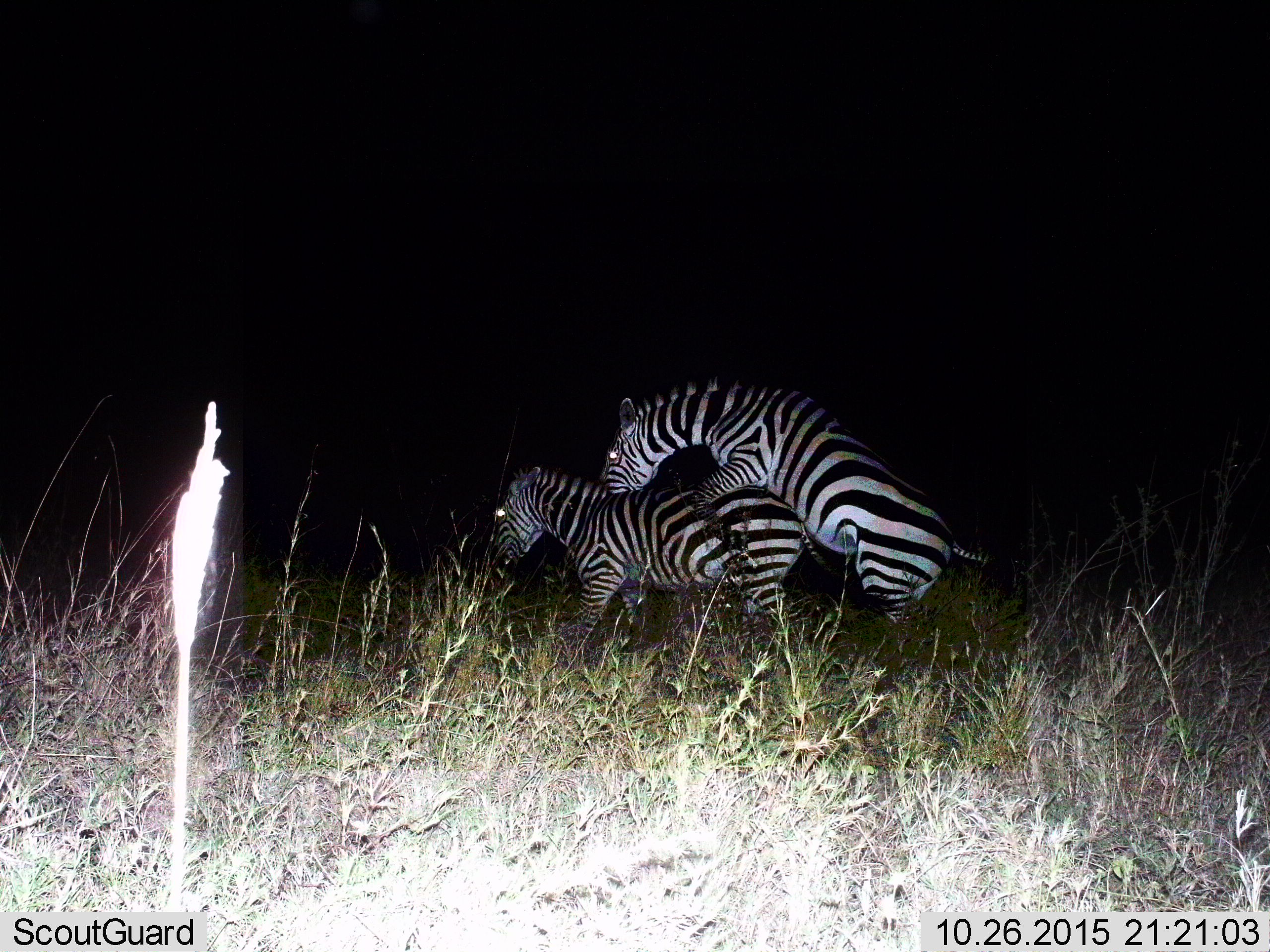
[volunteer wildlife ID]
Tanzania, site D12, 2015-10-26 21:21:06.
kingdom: Animalia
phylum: Chordata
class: Mammalia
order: Perissodactyla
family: Equidae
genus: Equus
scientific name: Equus quagga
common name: plains zebra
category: zebra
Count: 2.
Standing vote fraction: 20%.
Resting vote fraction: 0%.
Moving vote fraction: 0%.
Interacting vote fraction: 100%.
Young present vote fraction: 0%.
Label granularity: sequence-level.